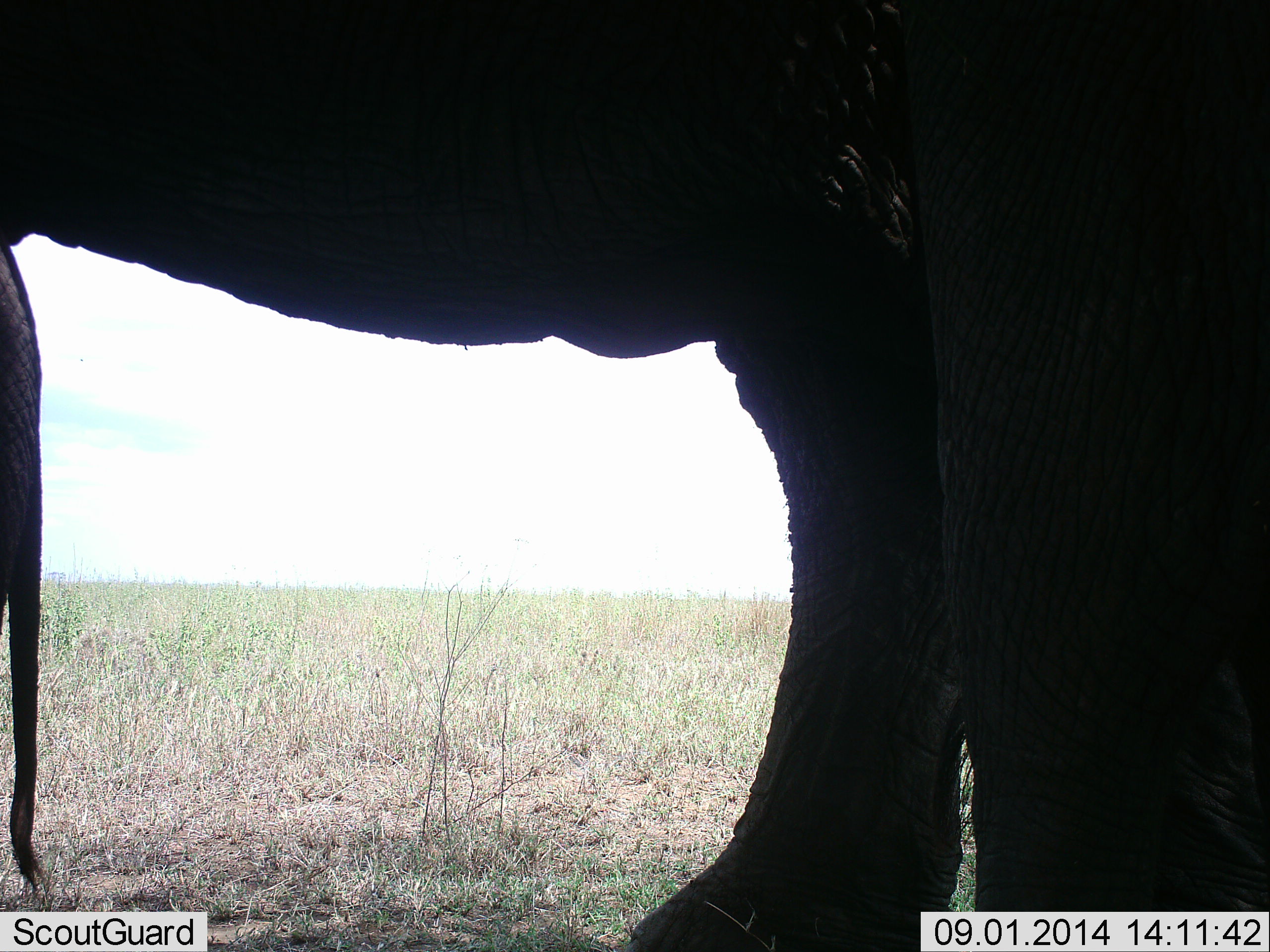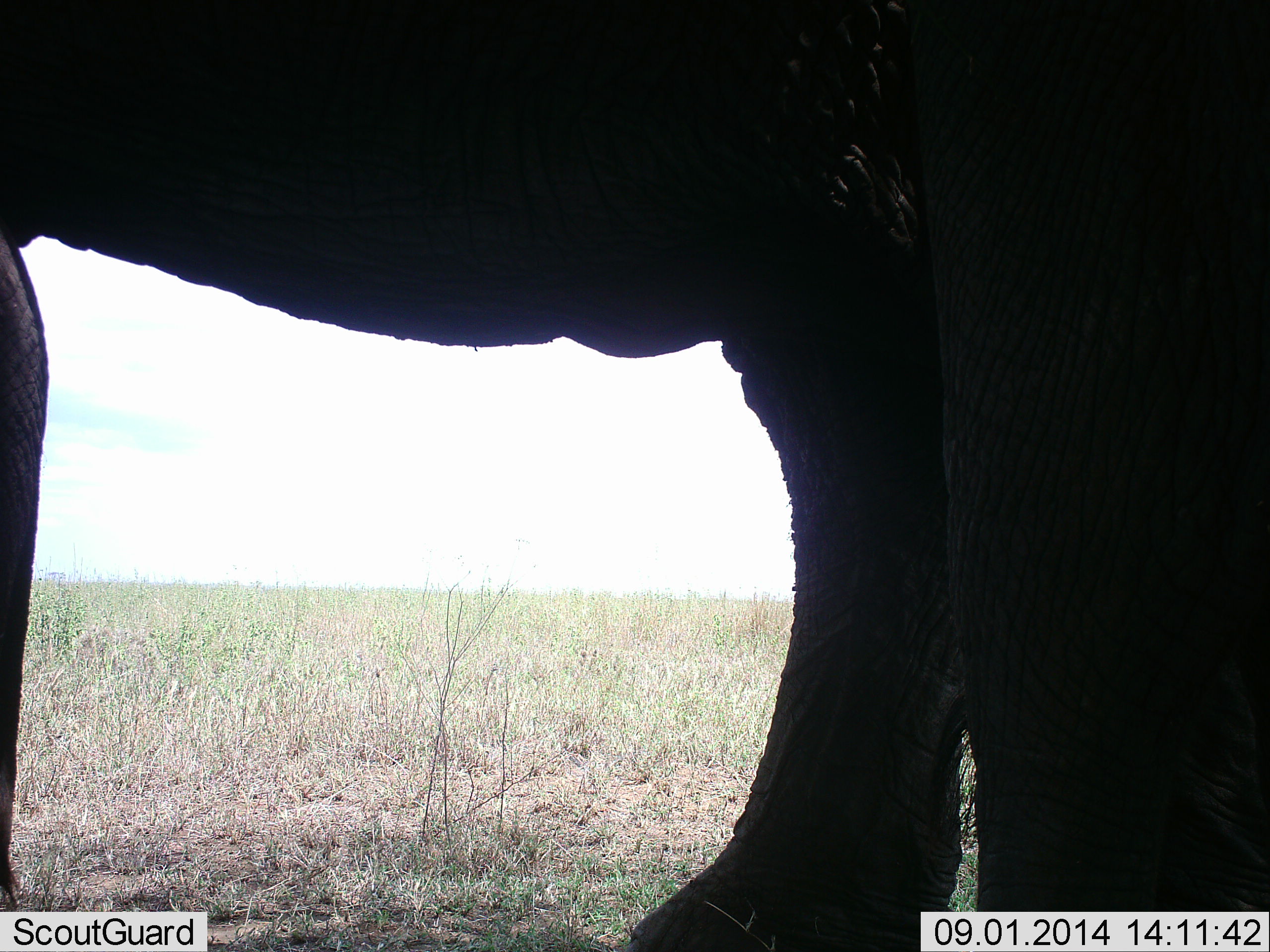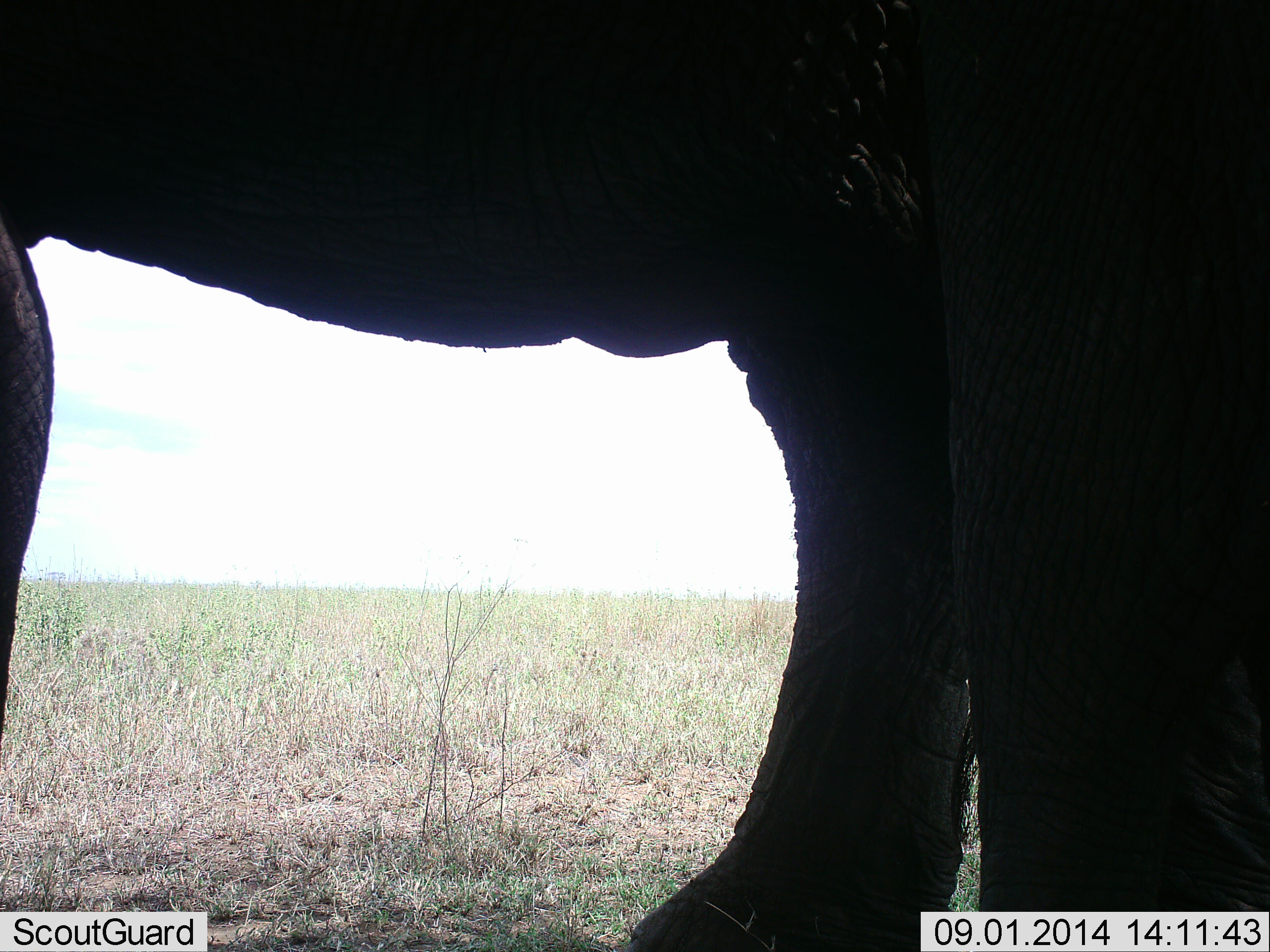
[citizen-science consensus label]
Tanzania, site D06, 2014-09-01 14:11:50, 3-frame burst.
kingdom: Animalia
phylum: Chordata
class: Mammalia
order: Proboscidea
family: Elephantidae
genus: Loxodonta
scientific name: Loxodonta africana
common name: african bush elephant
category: elephant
Elephant (african bush elephant) (Loxodonta africana), count 1. Behavior (volunteer vote fractions): standing 90%, resting 0%, moving 10%, interacting 0%. Young present (vote fraction): 0%. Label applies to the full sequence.